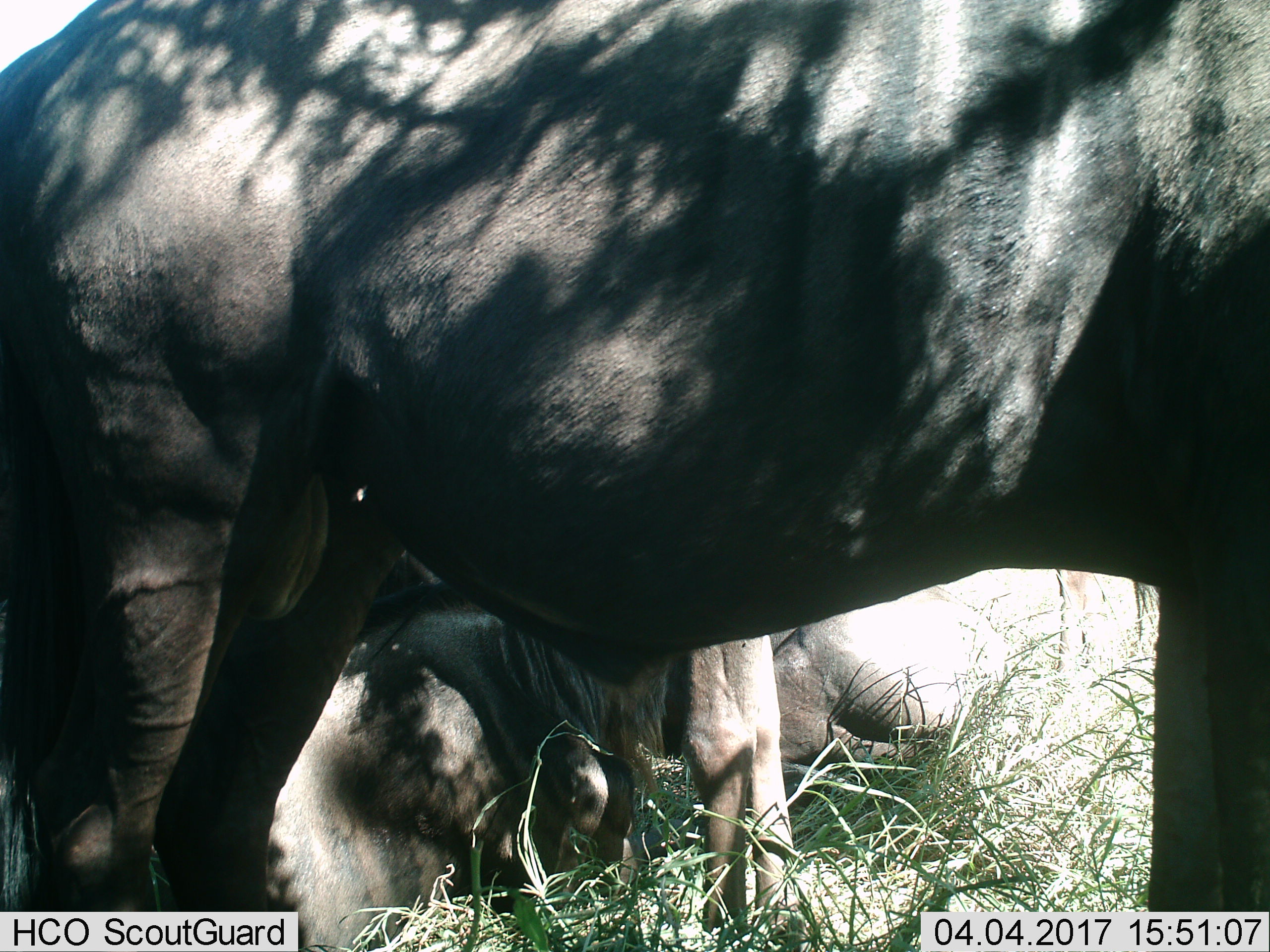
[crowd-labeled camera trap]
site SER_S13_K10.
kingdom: Animalia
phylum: Chordata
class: Mammalia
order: Artiodactyla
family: Bovidae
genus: Connochaetes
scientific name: Connochaetes taurinus taurinus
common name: blue wildebeest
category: wildebeestblue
Wildebeestblue (blue wildebeest) (Connochaetes taurinus taurinus), count 3. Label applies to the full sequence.